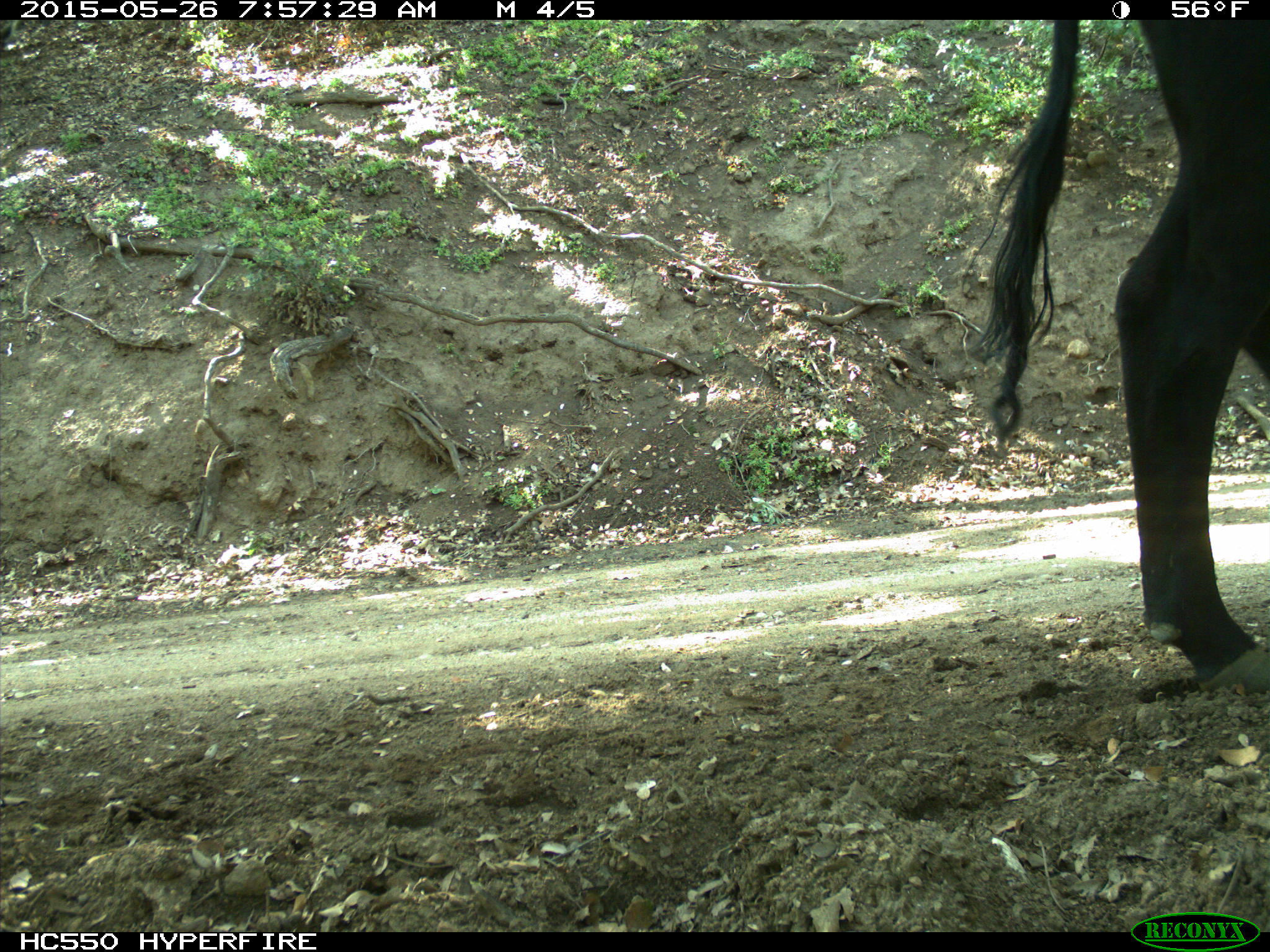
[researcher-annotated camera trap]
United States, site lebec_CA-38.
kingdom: Animalia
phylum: Chordata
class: Mammalia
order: Artiodactyla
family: Bovidae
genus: Bos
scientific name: Bos taurus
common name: domestic cow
Bos taurus (domestic cow).